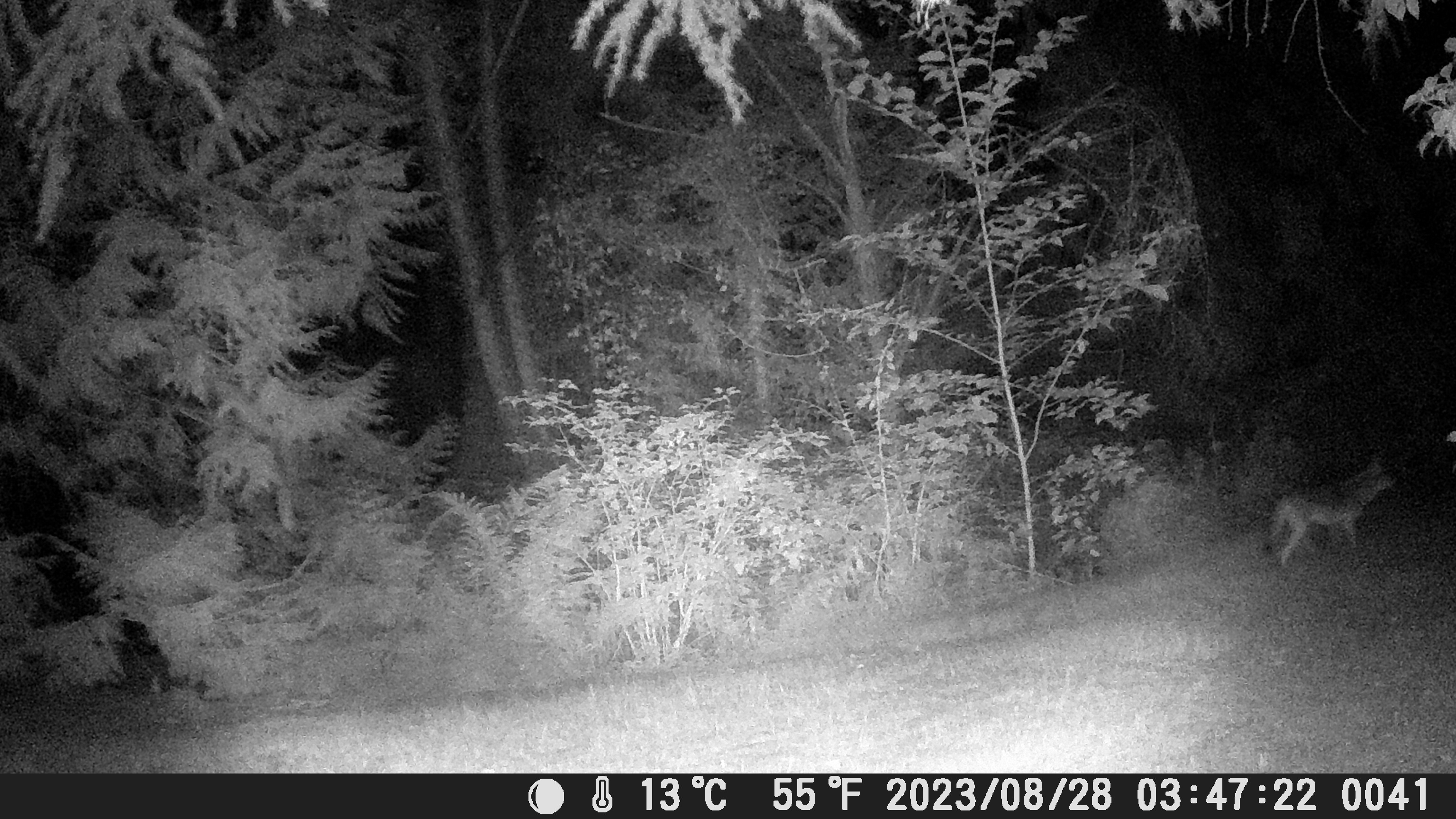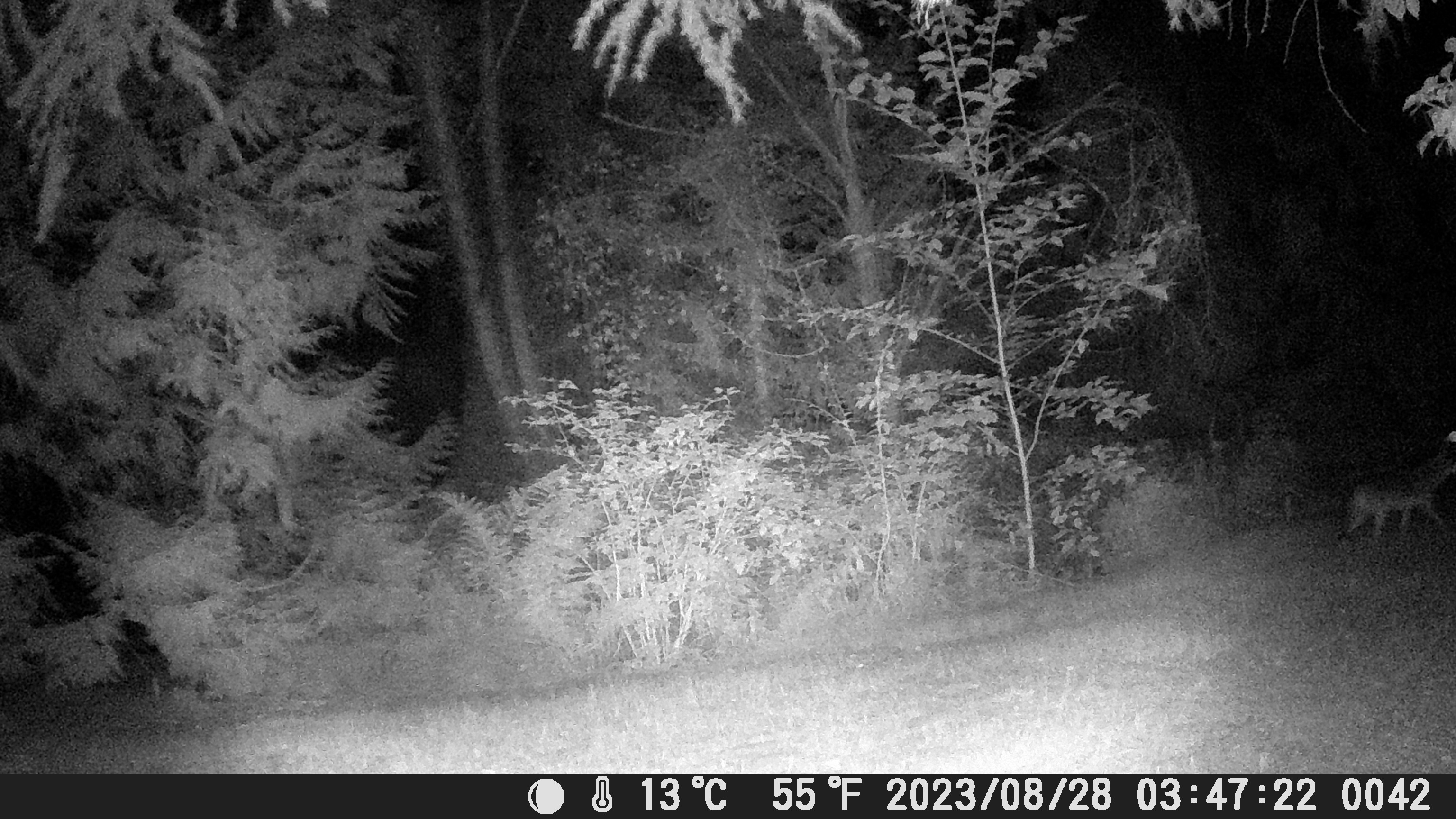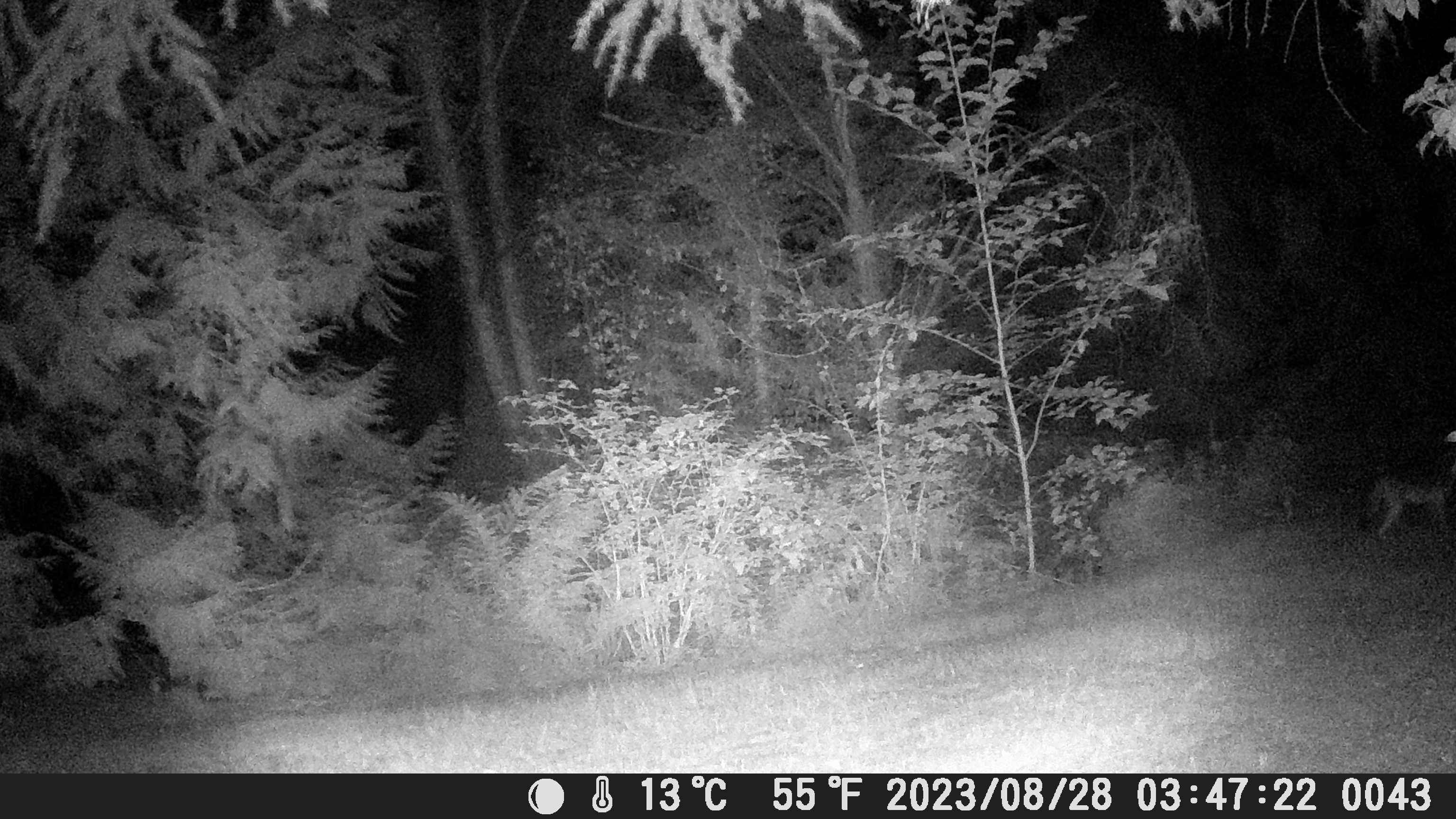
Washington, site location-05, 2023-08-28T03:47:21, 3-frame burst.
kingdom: Animalia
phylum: Chordata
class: Mammalia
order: Carnivora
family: Canidae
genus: Canis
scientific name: Canis latrans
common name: coyote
Coyote (Canis latrans).